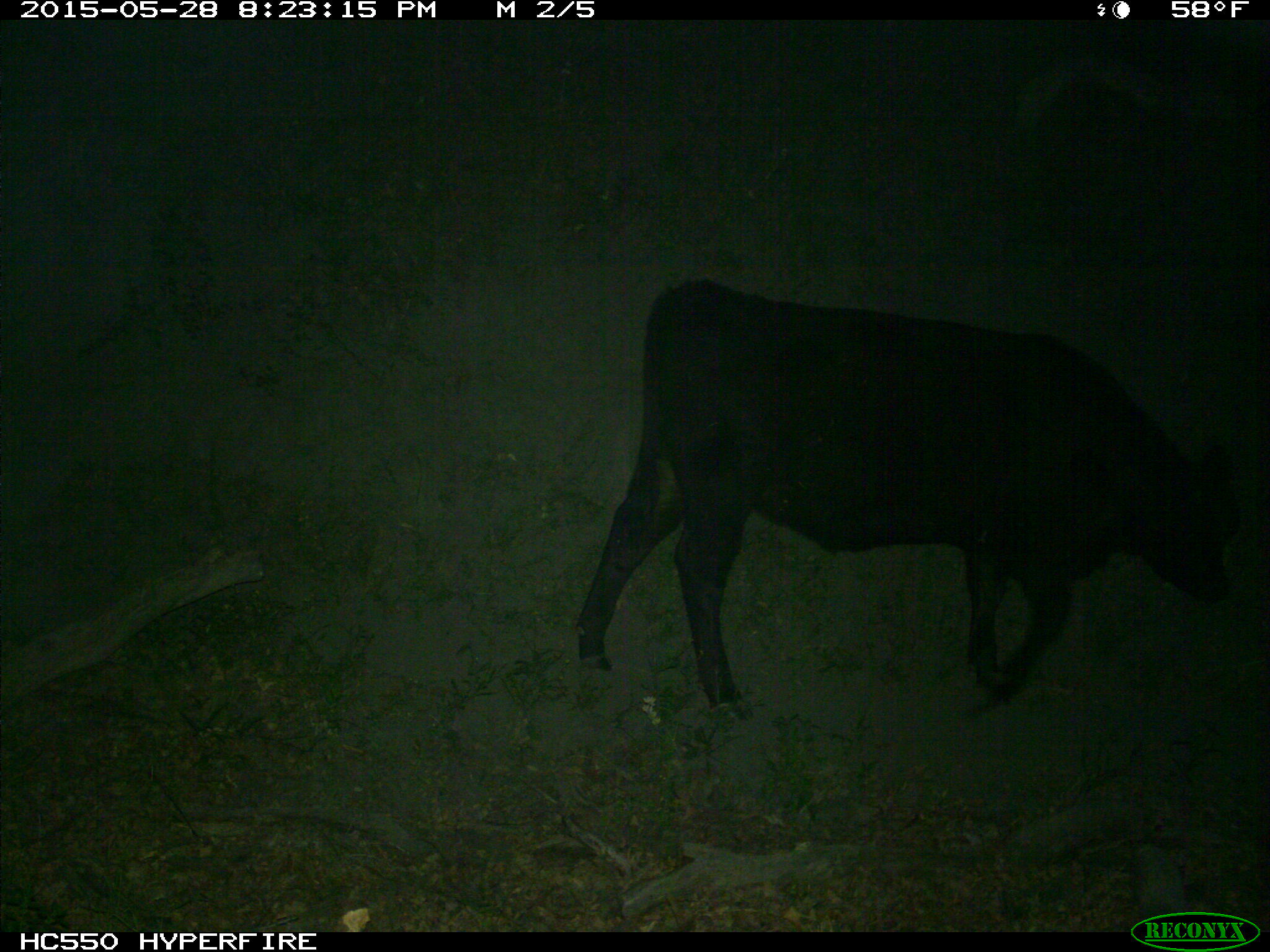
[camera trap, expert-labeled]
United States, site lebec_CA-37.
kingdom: Animalia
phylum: Chordata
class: Mammalia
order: Artiodactyla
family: Bovidae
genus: Bos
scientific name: Bos taurus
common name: domestic cow